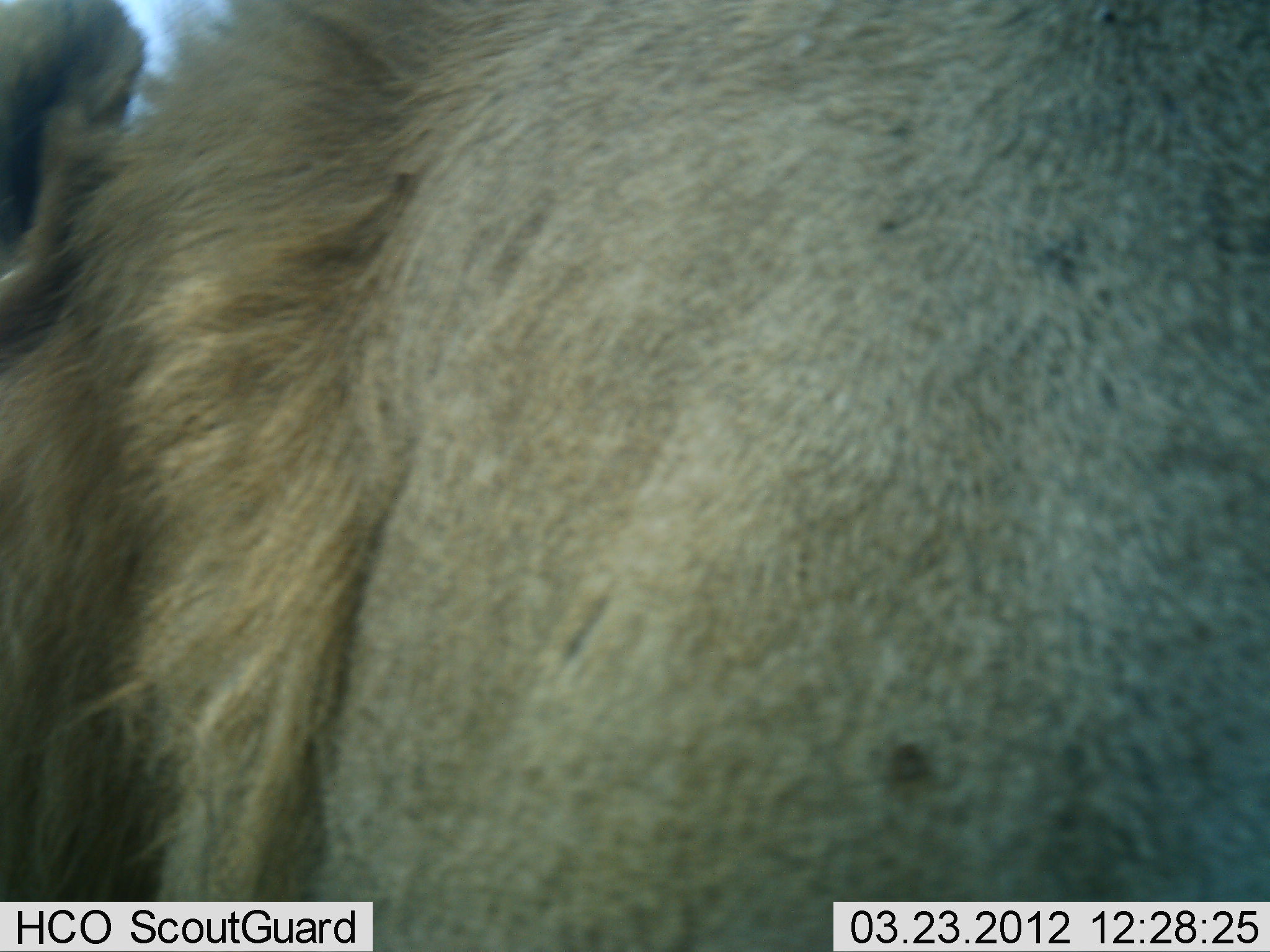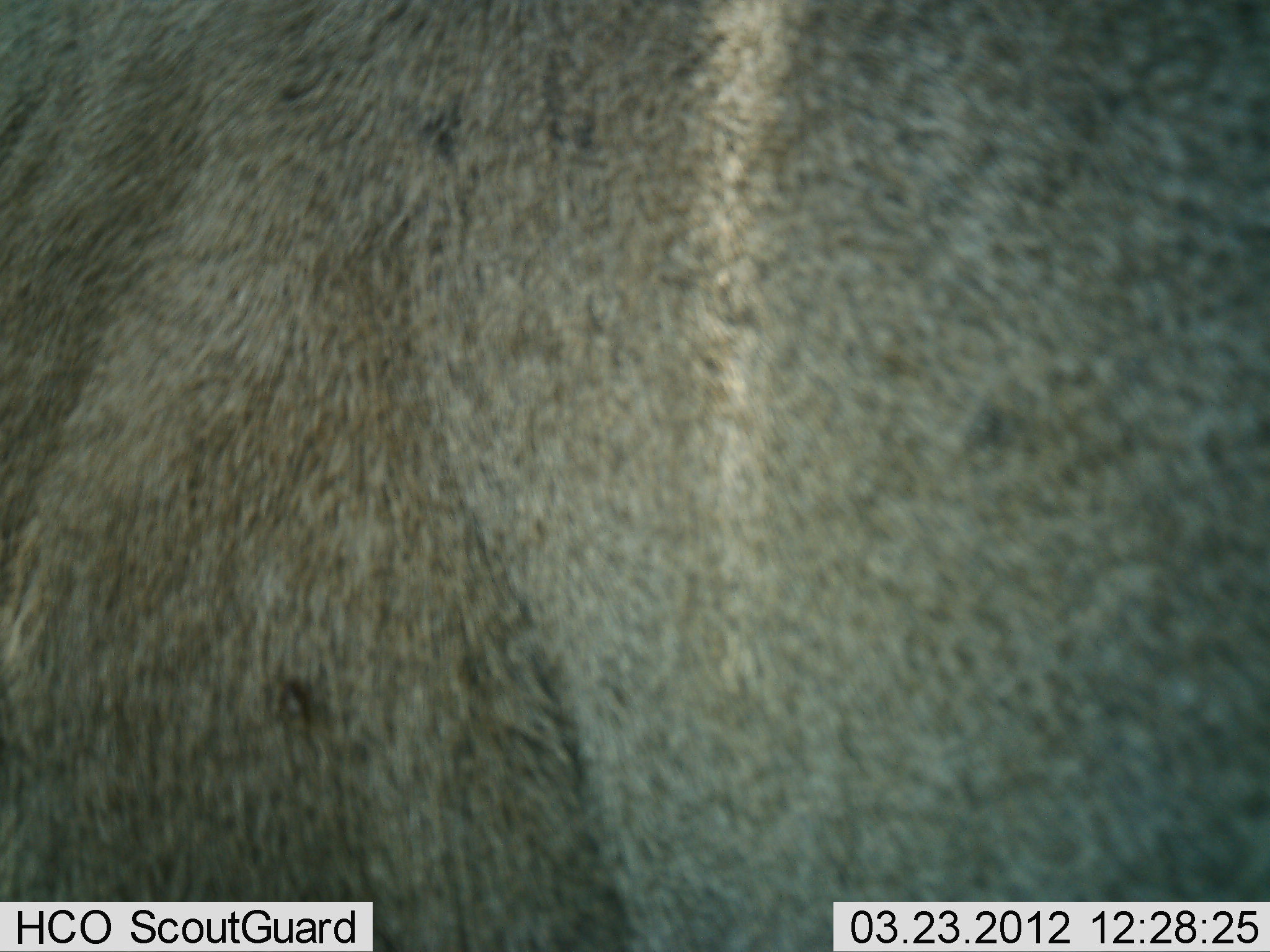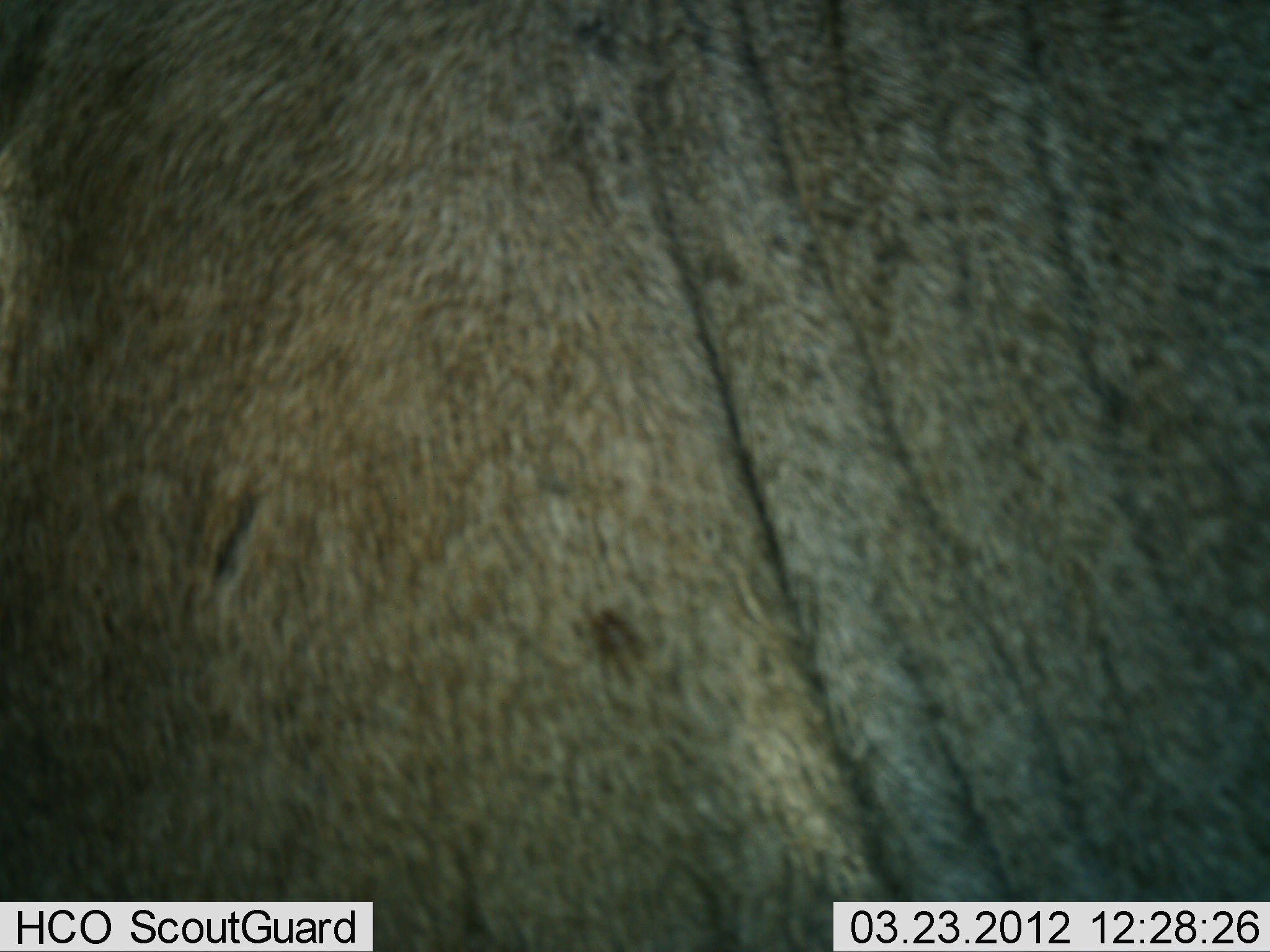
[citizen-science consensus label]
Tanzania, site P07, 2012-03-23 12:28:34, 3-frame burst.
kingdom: Animalia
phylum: Chordata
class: Mammalia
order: Artiodactyla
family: Bovidae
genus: Connochaetes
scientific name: Connochaetes taurinus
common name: blue wildebeest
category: wildebeest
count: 1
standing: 89%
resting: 0%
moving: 11%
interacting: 0%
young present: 0%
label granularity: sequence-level